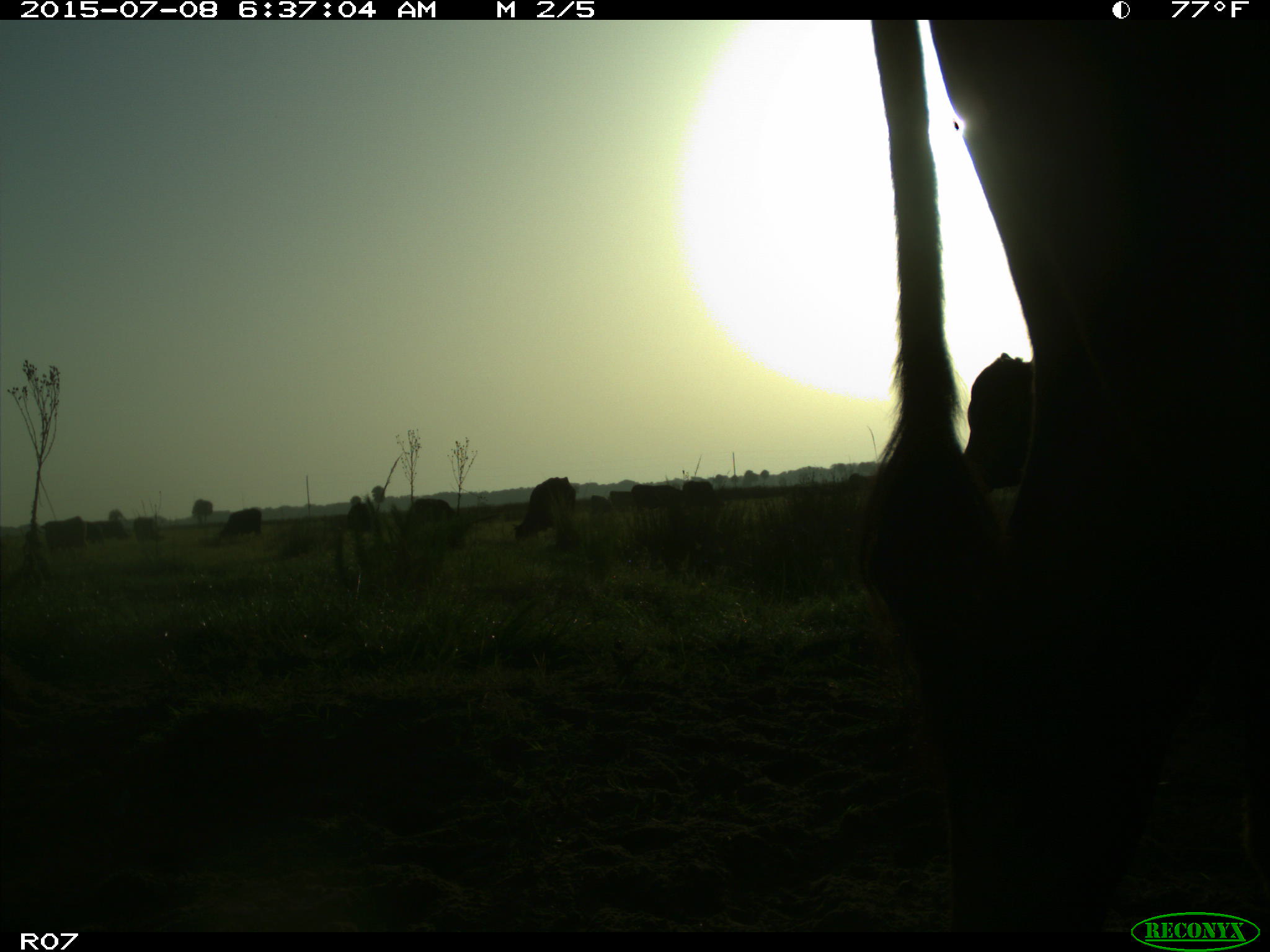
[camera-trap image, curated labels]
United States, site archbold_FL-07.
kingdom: Animalia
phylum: Chordata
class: Mammalia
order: Artiodactyla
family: Bovidae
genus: Bos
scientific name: Bos taurus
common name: domestic cow